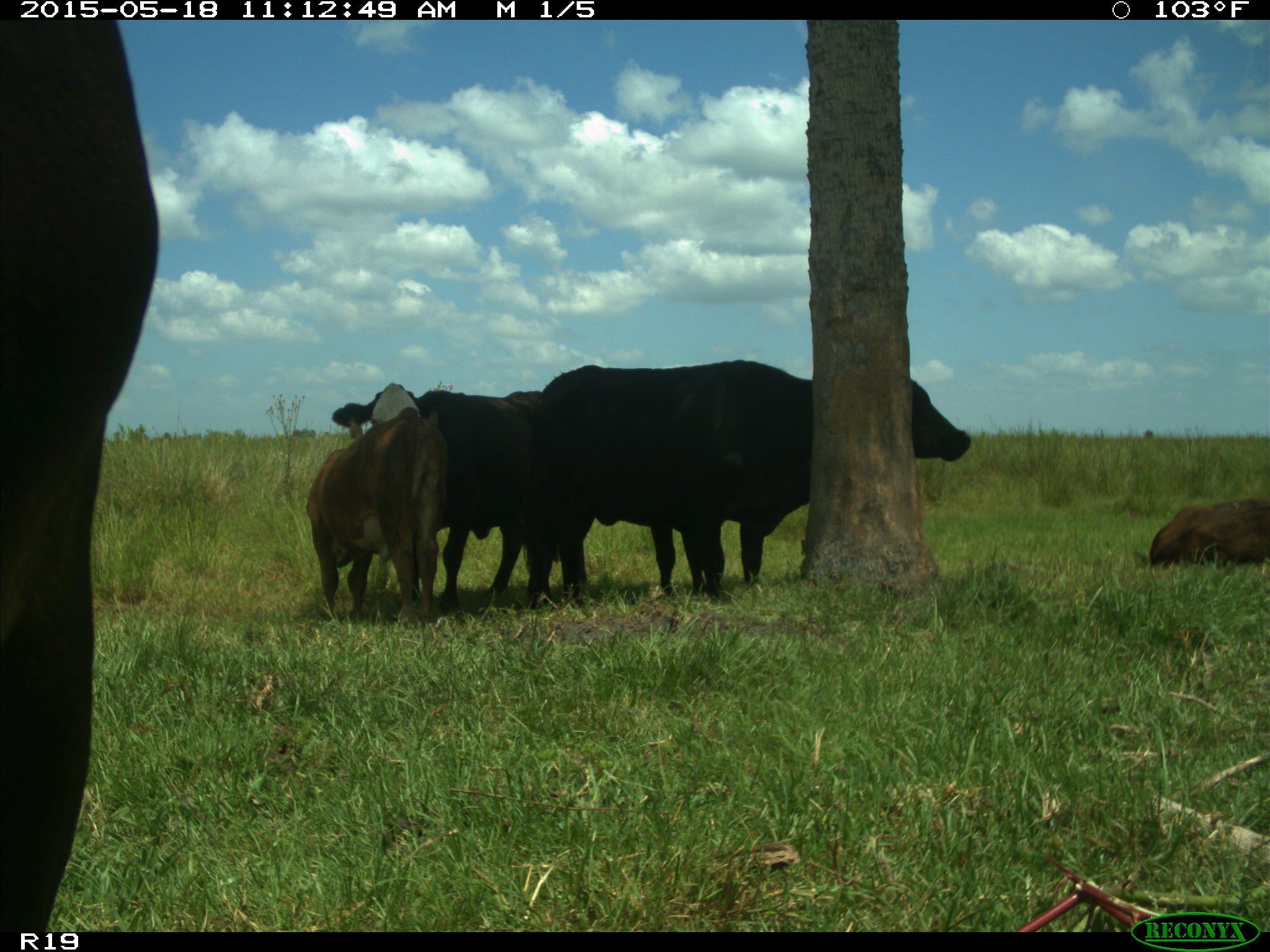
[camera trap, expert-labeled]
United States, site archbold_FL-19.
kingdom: Animalia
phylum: Chordata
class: Mammalia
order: Artiodactyla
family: Bovidae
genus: Bos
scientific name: Bos taurus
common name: domestic cow